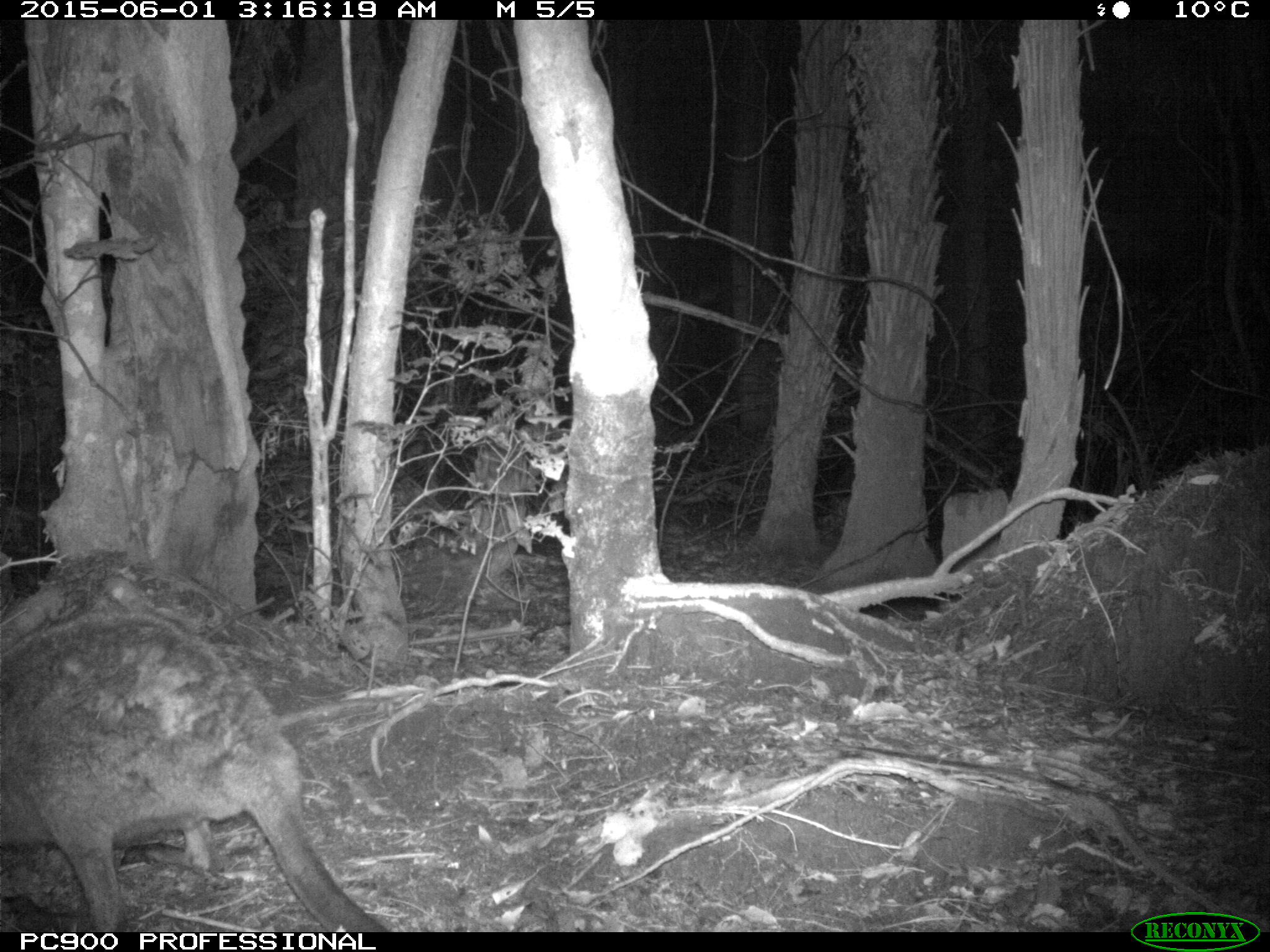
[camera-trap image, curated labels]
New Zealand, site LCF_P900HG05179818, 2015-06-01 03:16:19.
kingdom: Animalia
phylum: Chordata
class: Mammalia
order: Diprotodontia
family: Macropodidae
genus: Notamacropus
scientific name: Notamacropus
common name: wallaby